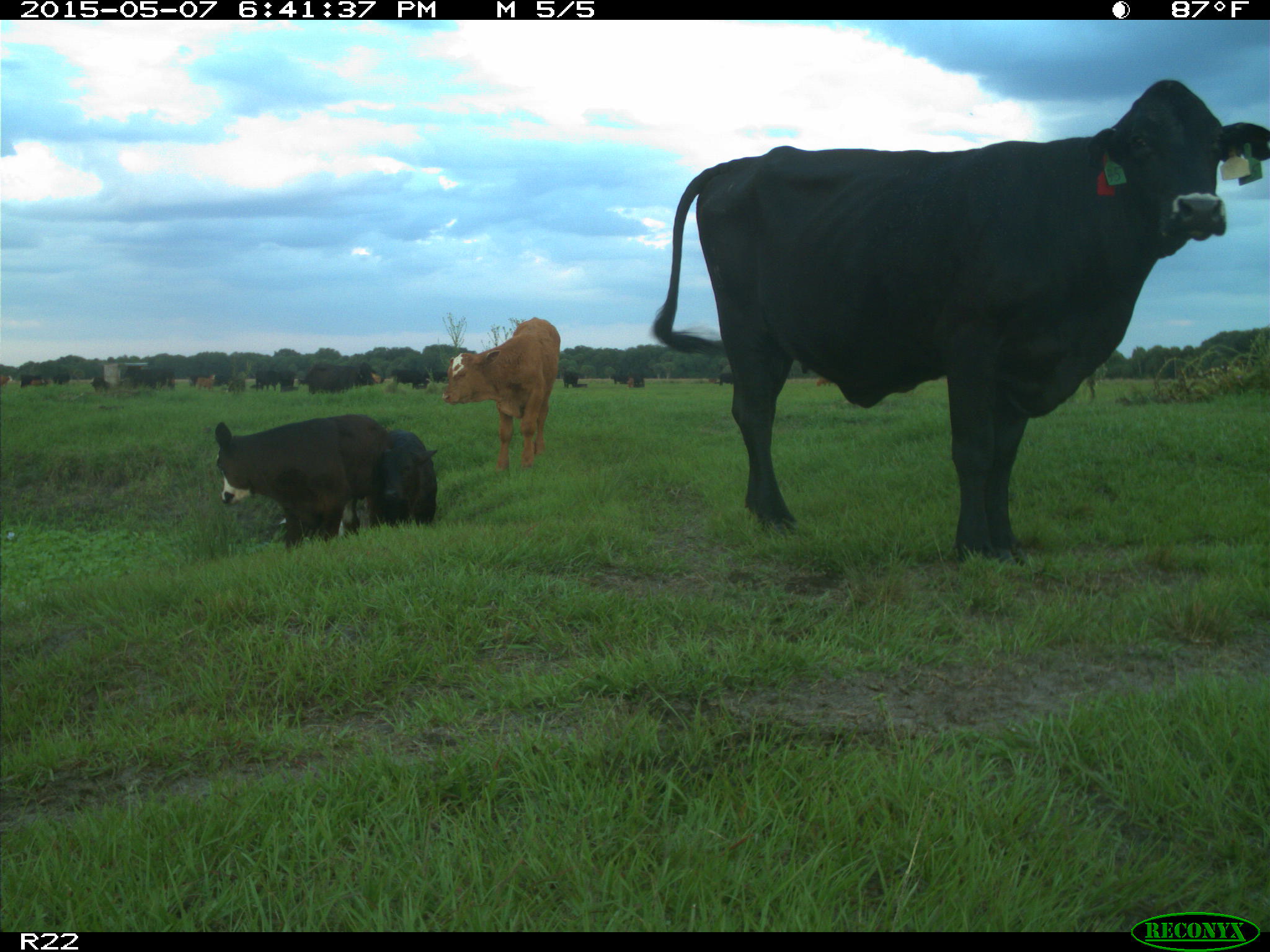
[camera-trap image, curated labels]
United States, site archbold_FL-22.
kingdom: Animalia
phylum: Chordata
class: Mammalia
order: Artiodactyla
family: Bovidae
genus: Bos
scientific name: Bos taurus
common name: domestic cow